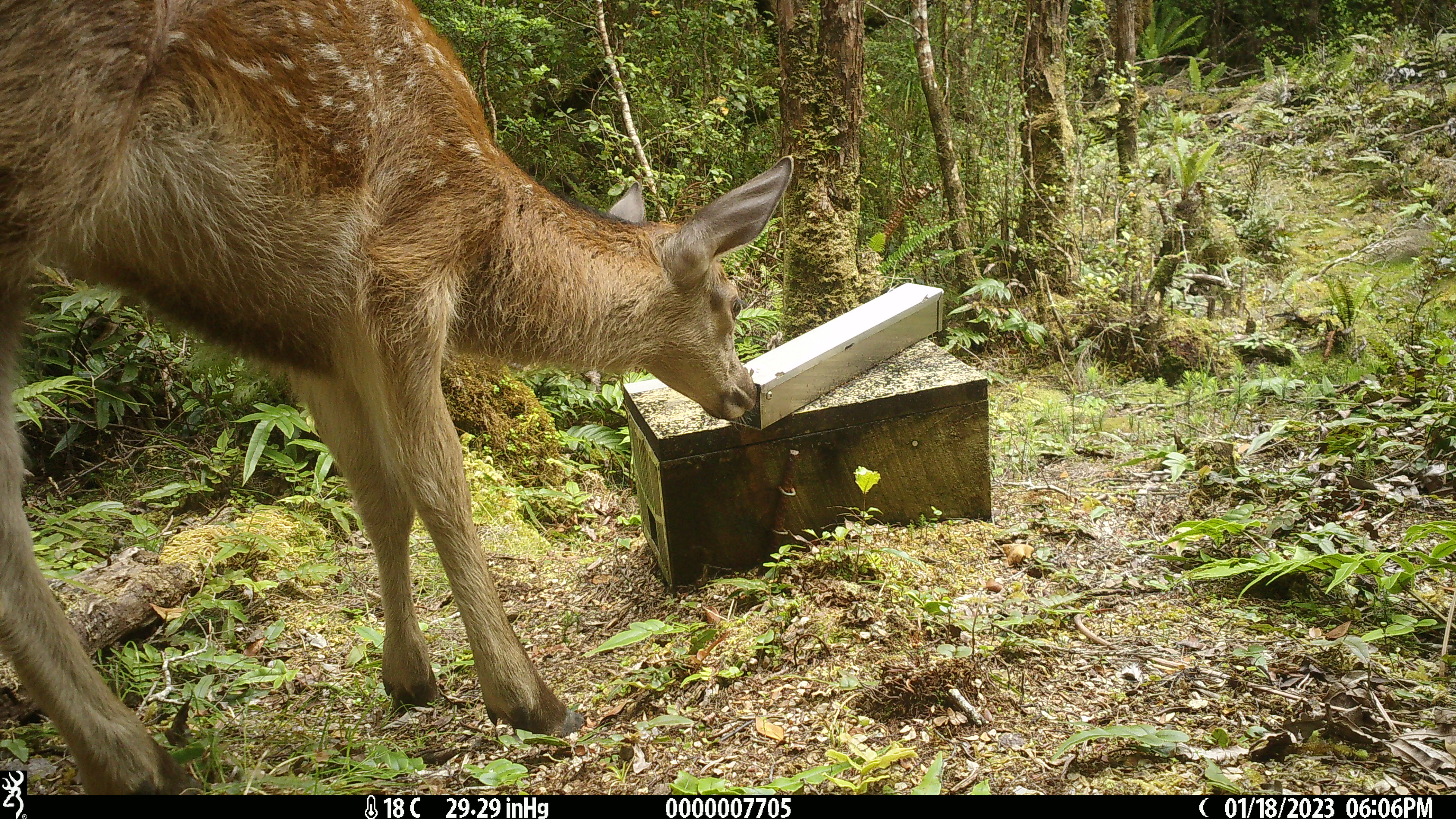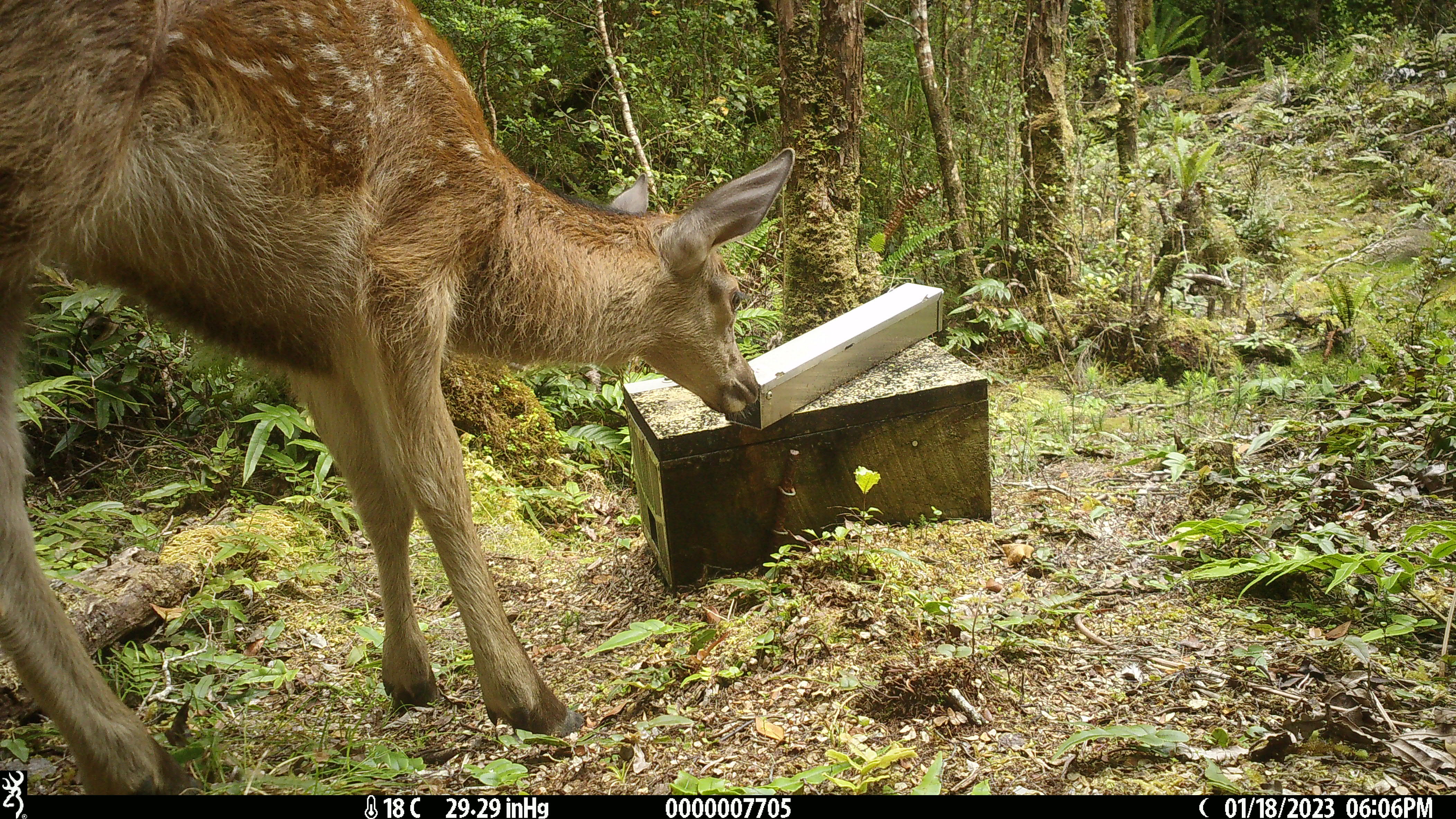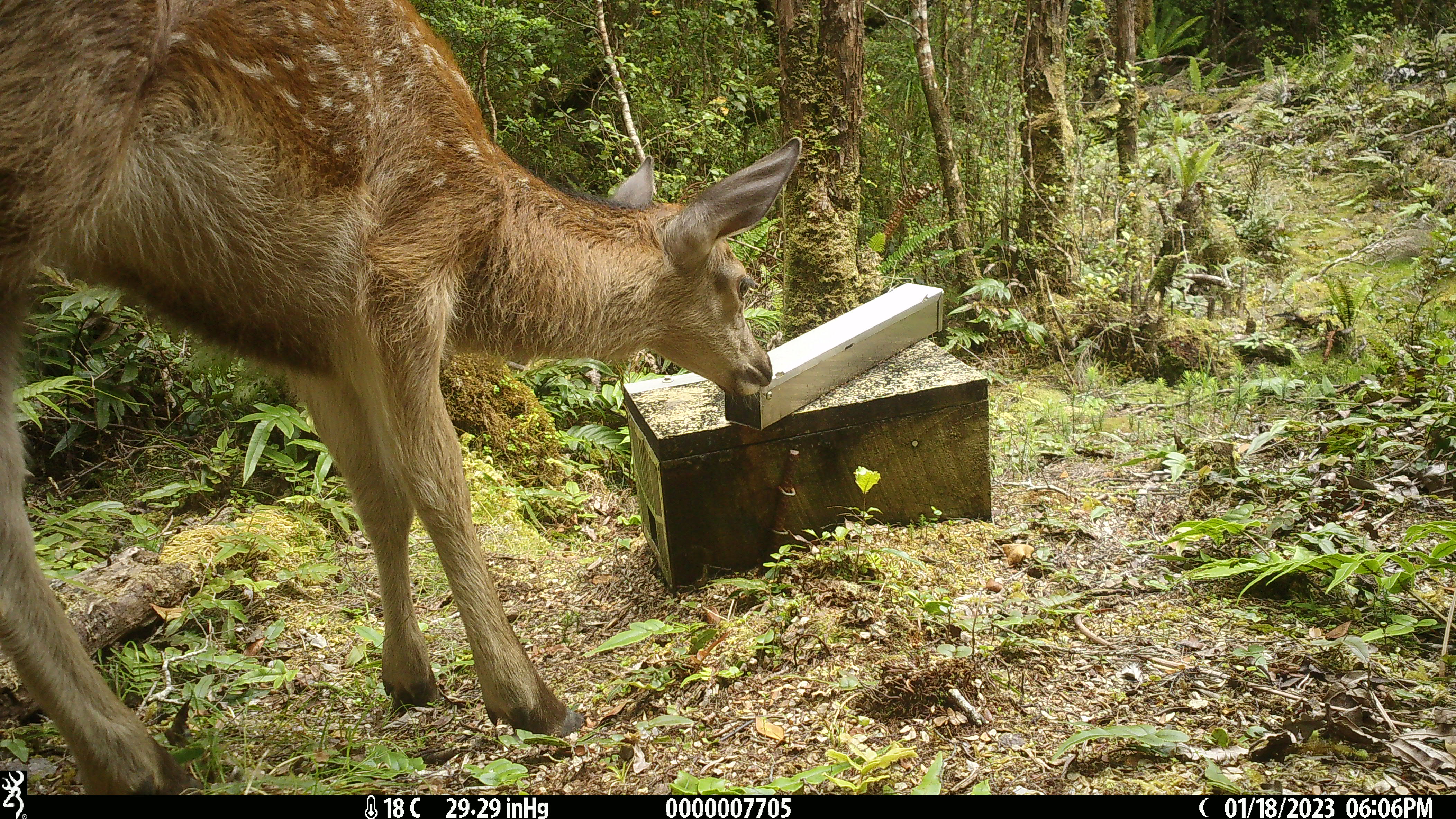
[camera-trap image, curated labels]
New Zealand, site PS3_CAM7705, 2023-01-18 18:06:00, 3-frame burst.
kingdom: Animalia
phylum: Chordata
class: Mammalia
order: Artiodactyla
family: Cervidae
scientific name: Cervidae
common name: deer